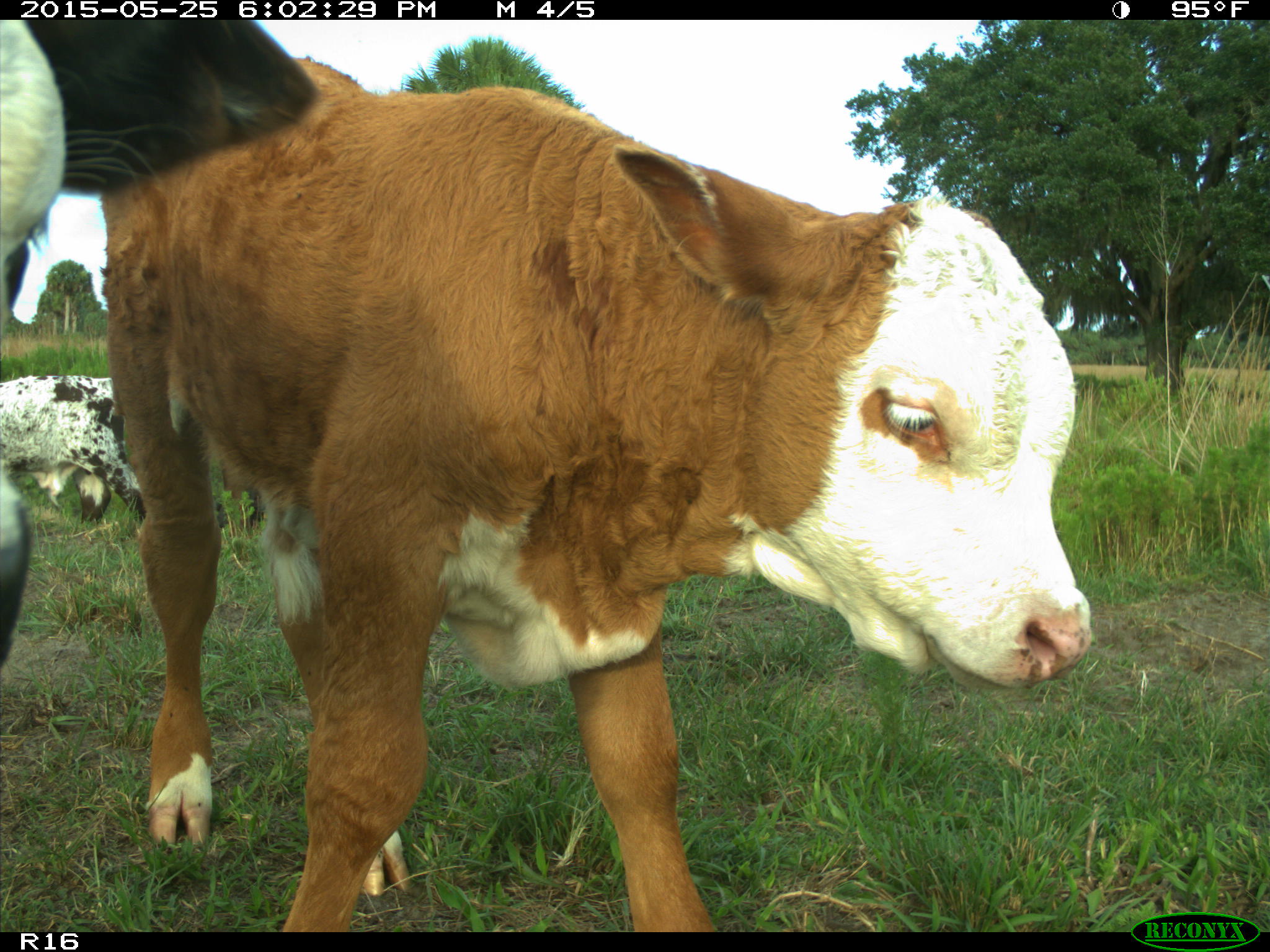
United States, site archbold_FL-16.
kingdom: Animalia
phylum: Chordata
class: Mammalia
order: Artiodactyla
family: Bovidae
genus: Bos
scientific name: Bos taurus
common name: domestic cow